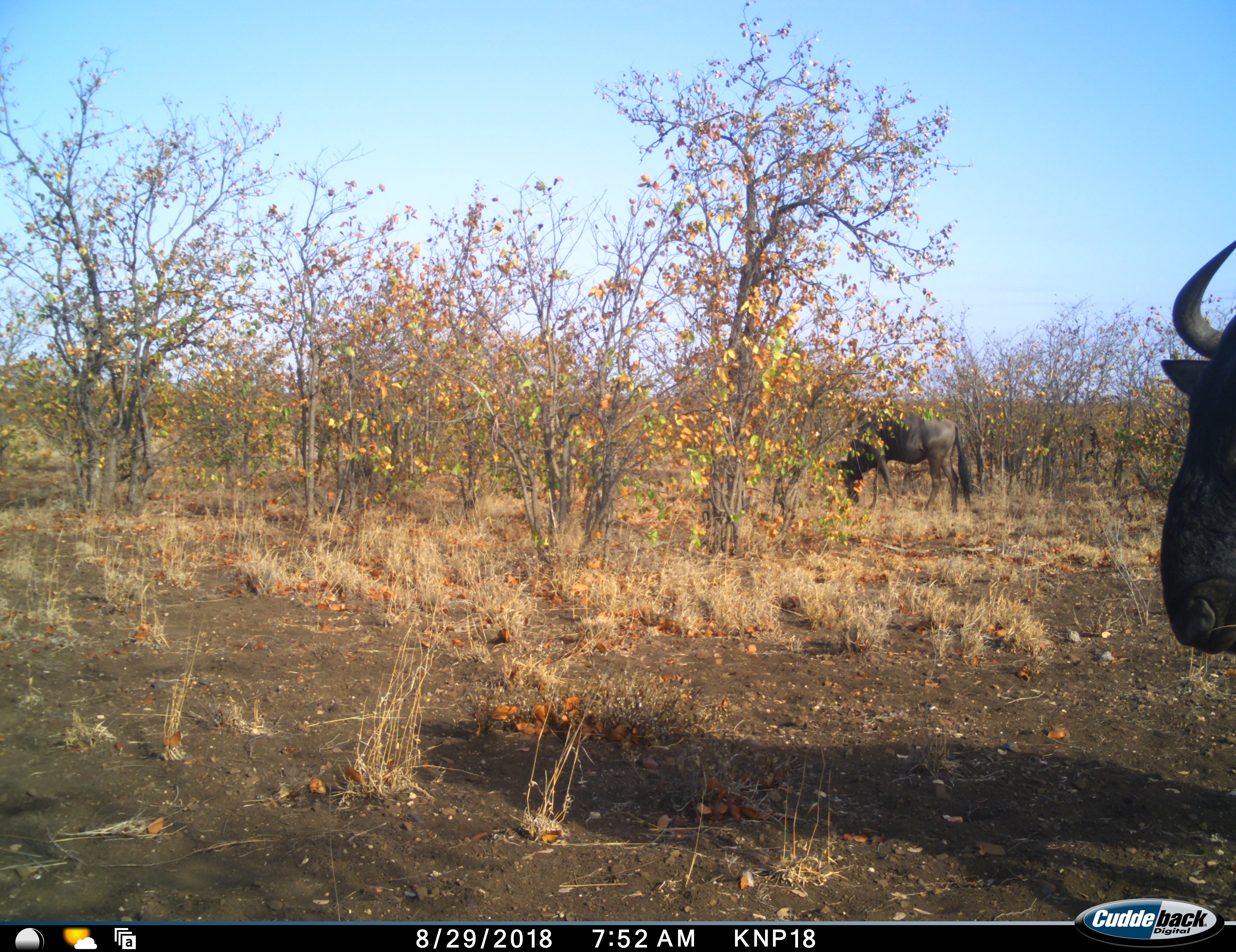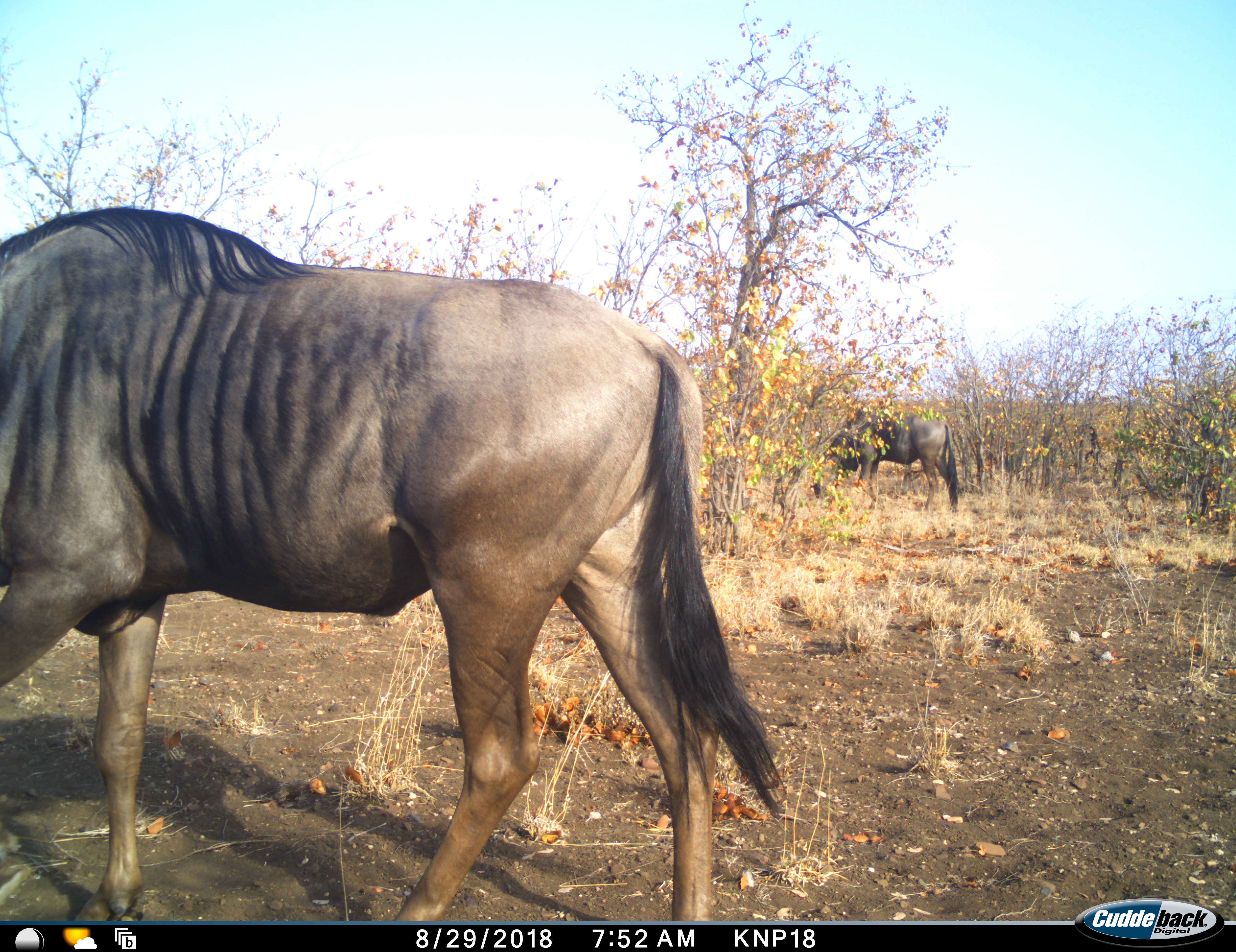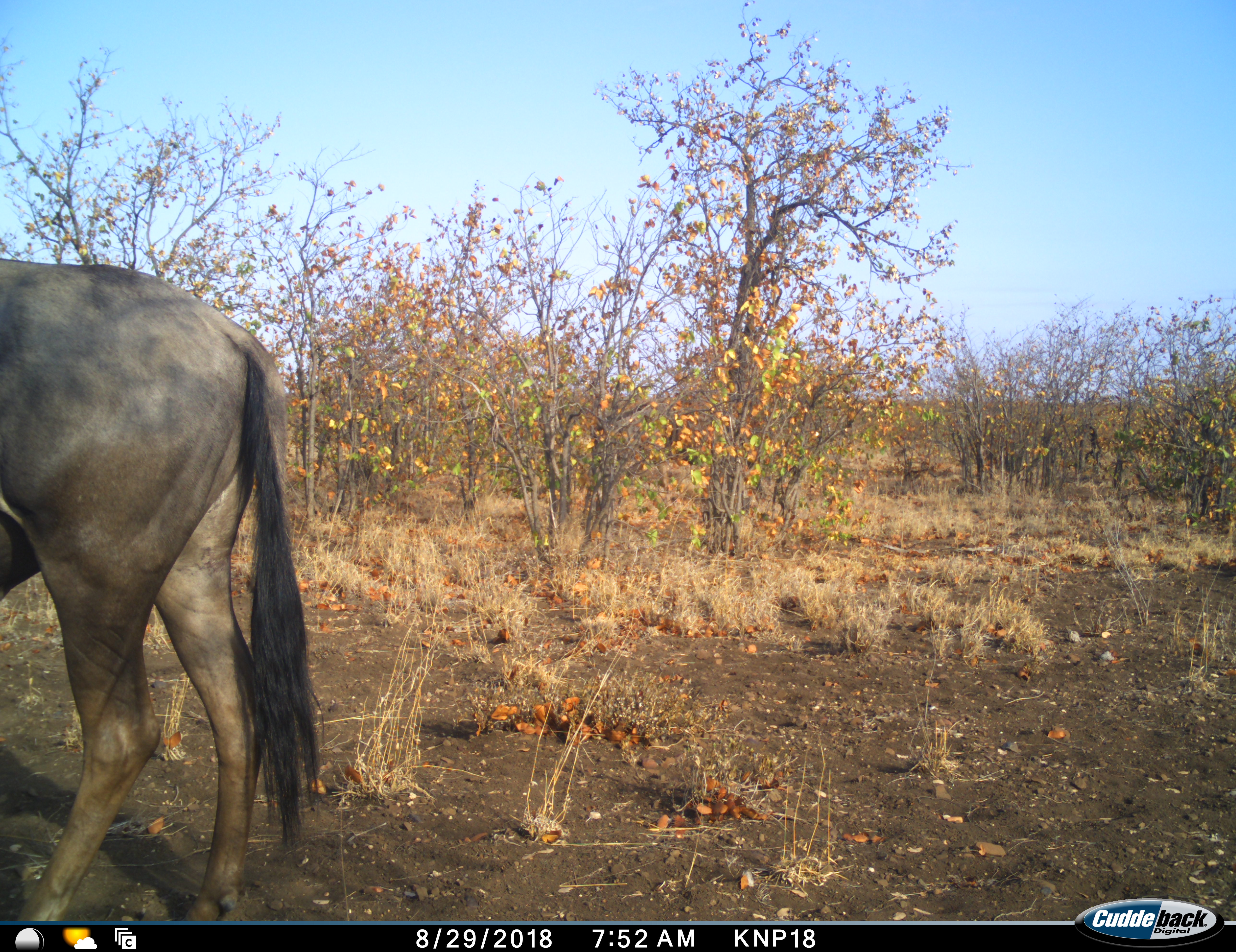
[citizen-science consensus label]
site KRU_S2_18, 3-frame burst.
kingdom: Animalia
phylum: Chordata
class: Mammalia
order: Artiodactyla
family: Bovidae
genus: Connochaetes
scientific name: Connochaetes taurinus taurinus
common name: blue wildebeest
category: wildebeestblue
Wildebeestblue (blue wildebeest) (Connochaetes taurinus taurinus), count 2. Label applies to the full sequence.